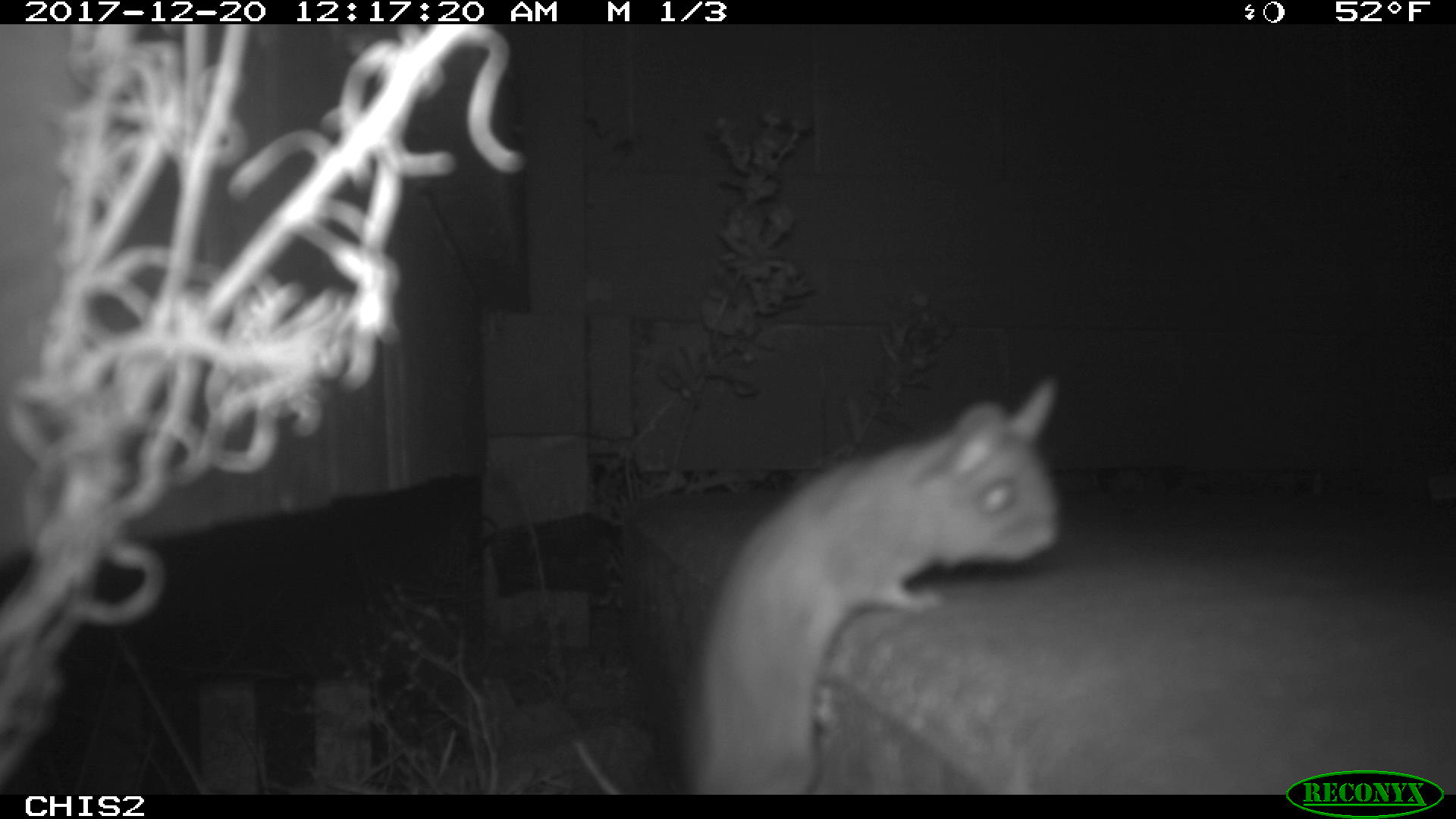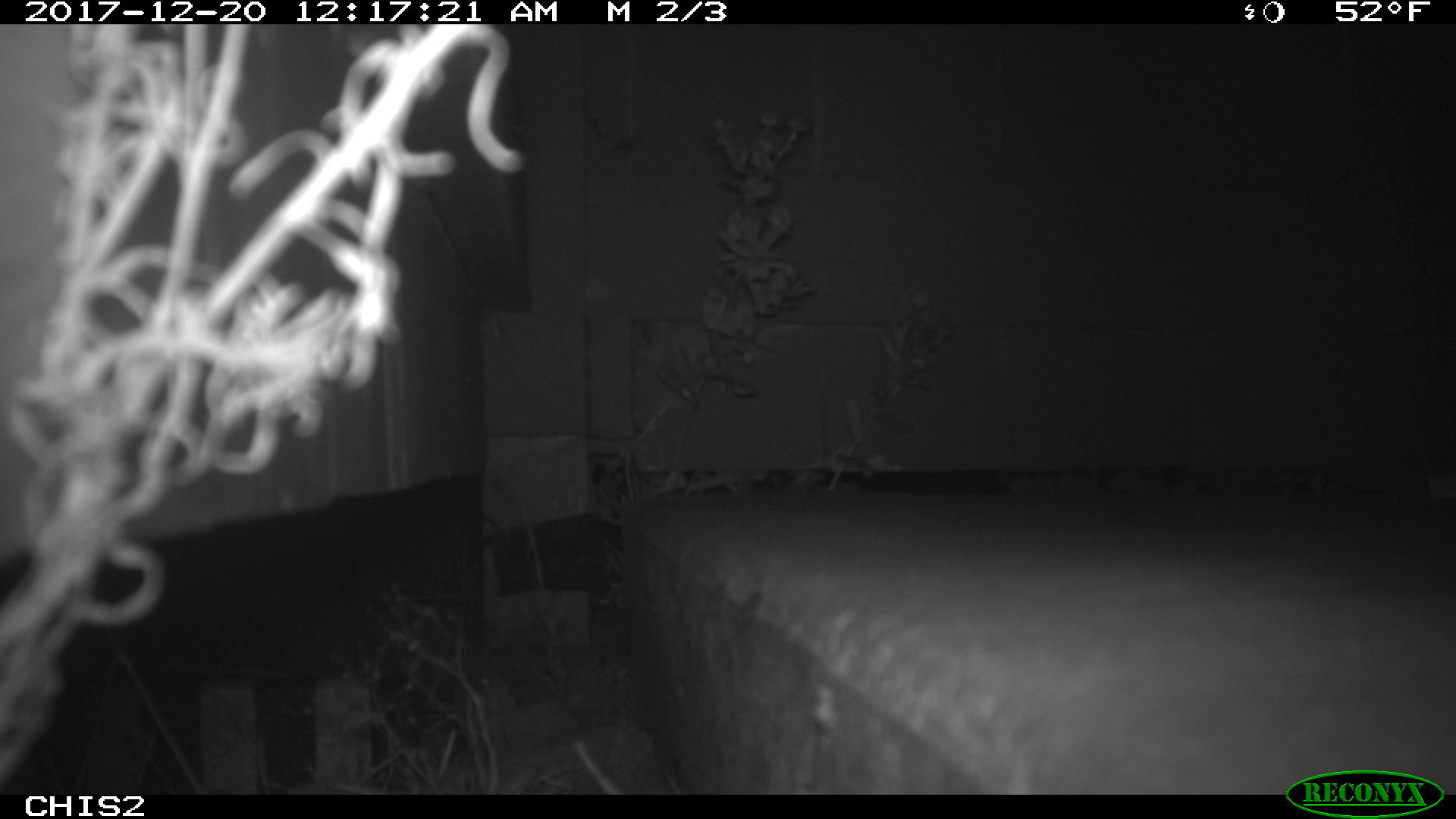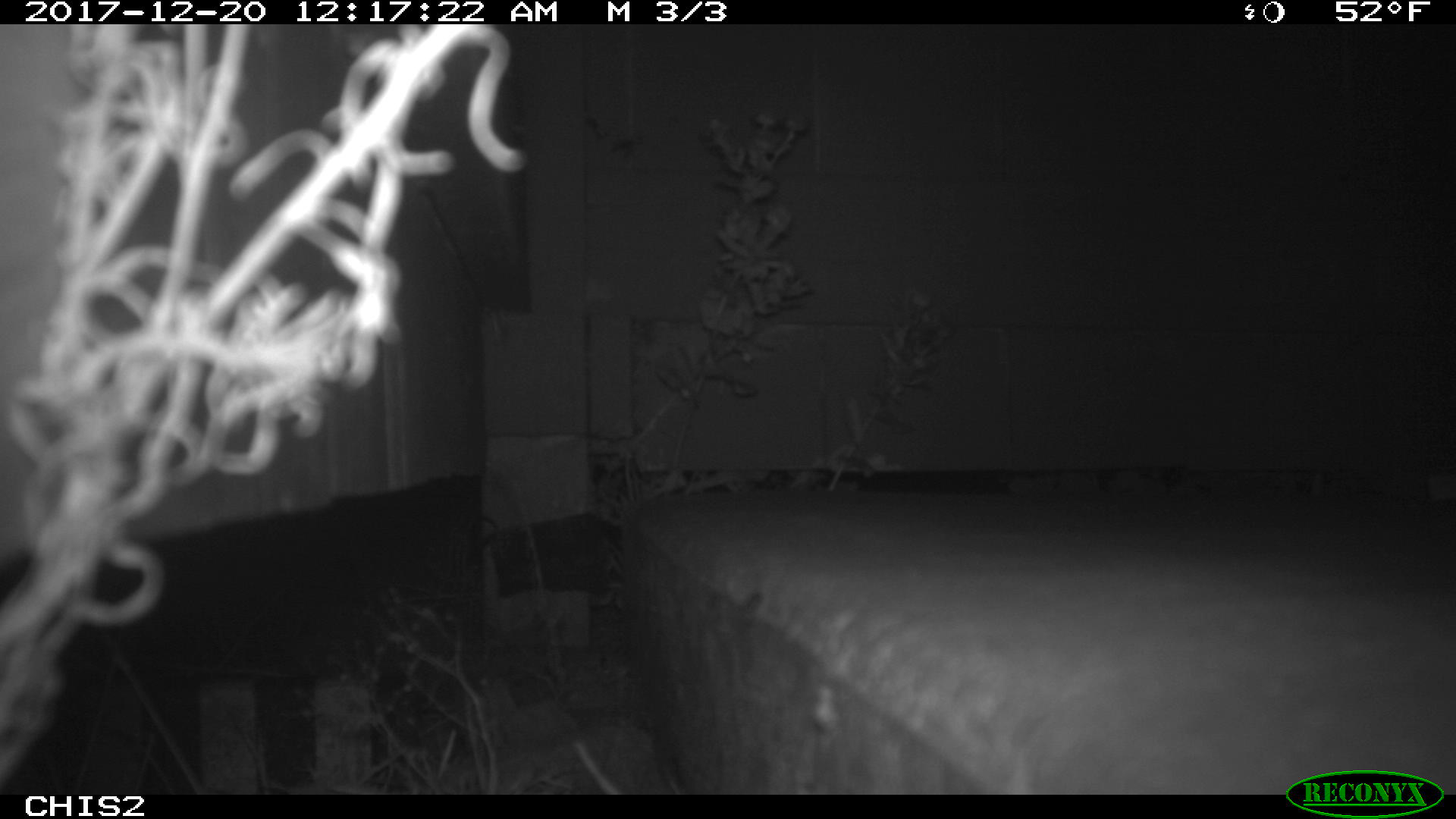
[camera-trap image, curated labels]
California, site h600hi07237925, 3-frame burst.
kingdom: Animalia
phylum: Chordata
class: Mammalia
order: Rodentia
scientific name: Rodentia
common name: rodent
Rodent (Rodentia).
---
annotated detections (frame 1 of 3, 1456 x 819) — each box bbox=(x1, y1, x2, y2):
rodent: bbox=(572, 376, 1058, 789)